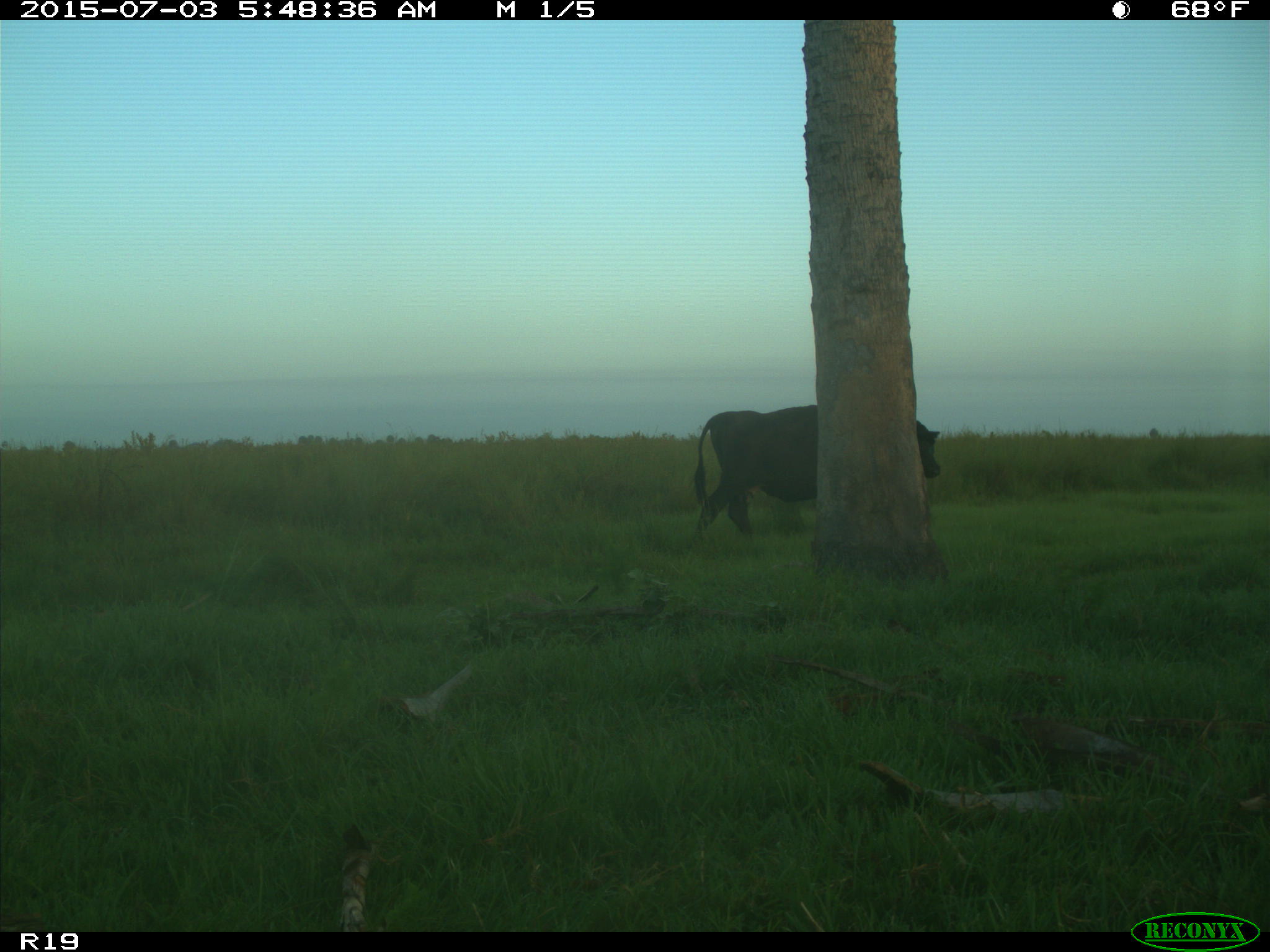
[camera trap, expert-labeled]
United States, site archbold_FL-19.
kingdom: Animalia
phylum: Chordata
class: Mammalia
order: Artiodactyla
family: Bovidae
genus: Bos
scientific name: Bos taurus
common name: domestic cow